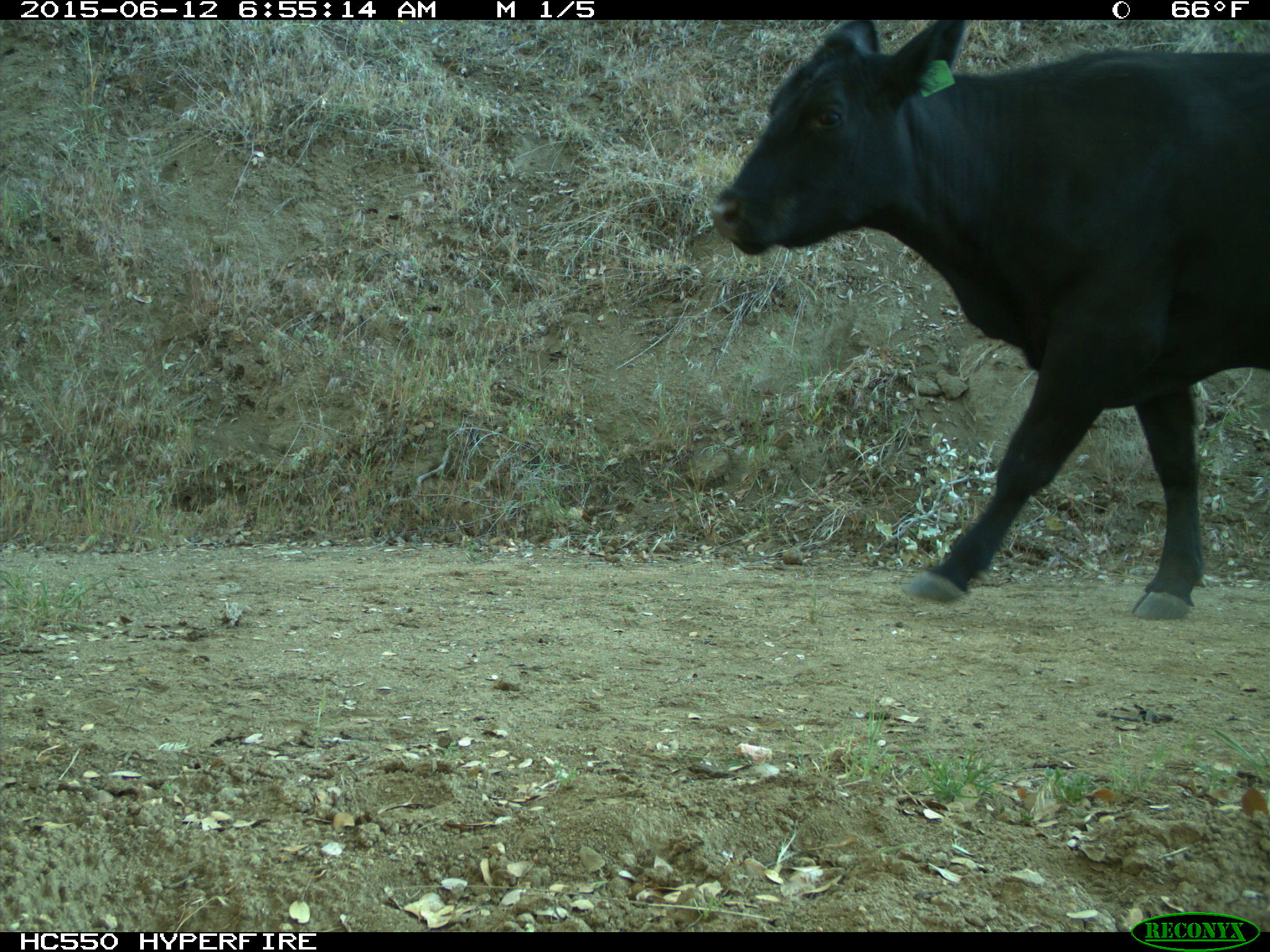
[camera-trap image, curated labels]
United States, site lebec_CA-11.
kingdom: Animalia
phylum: Chordata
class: Mammalia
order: Artiodactyla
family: Bovidae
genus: Bos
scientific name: Bos taurus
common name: domestic cow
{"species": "Bos taurus (domestic cow)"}